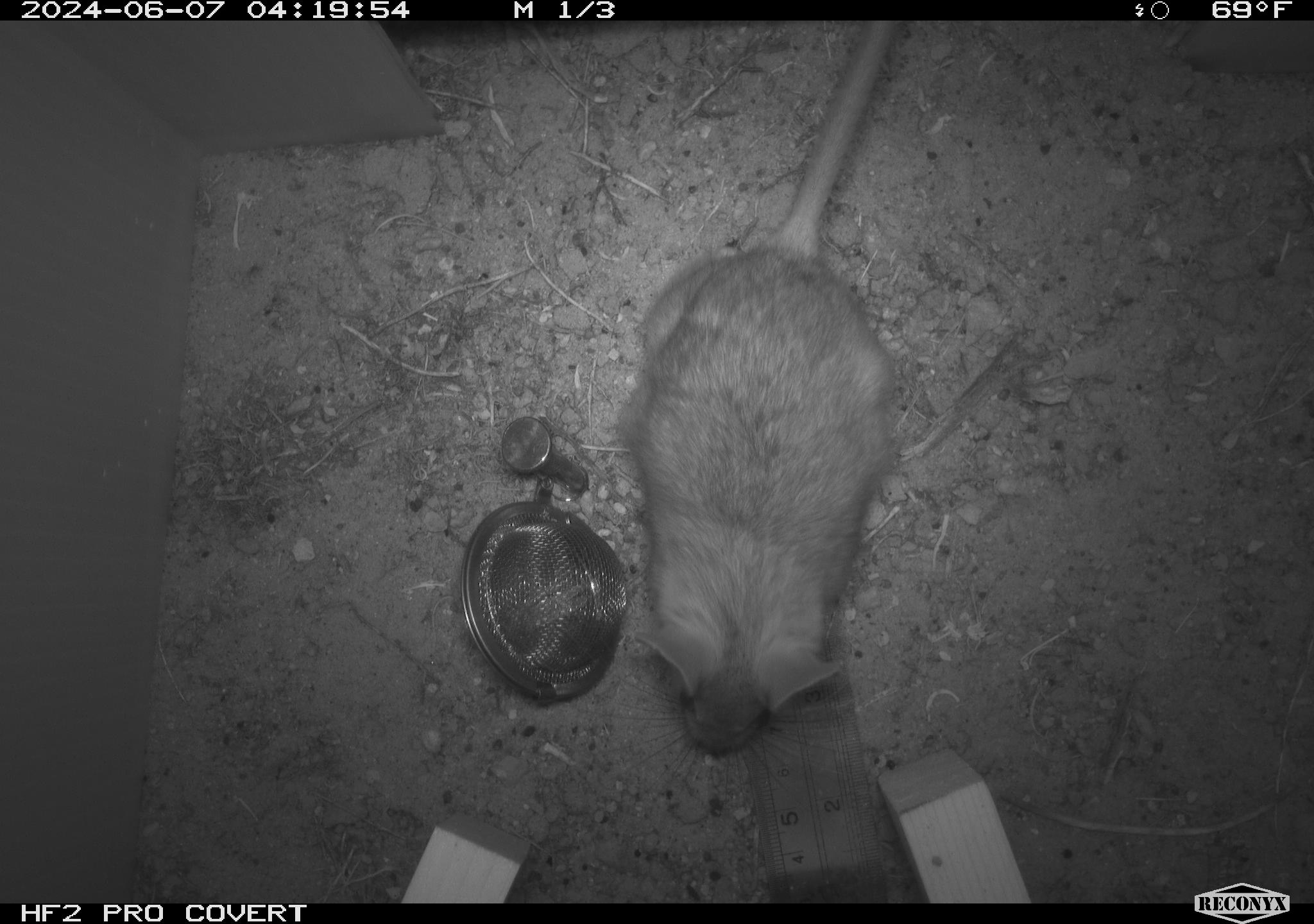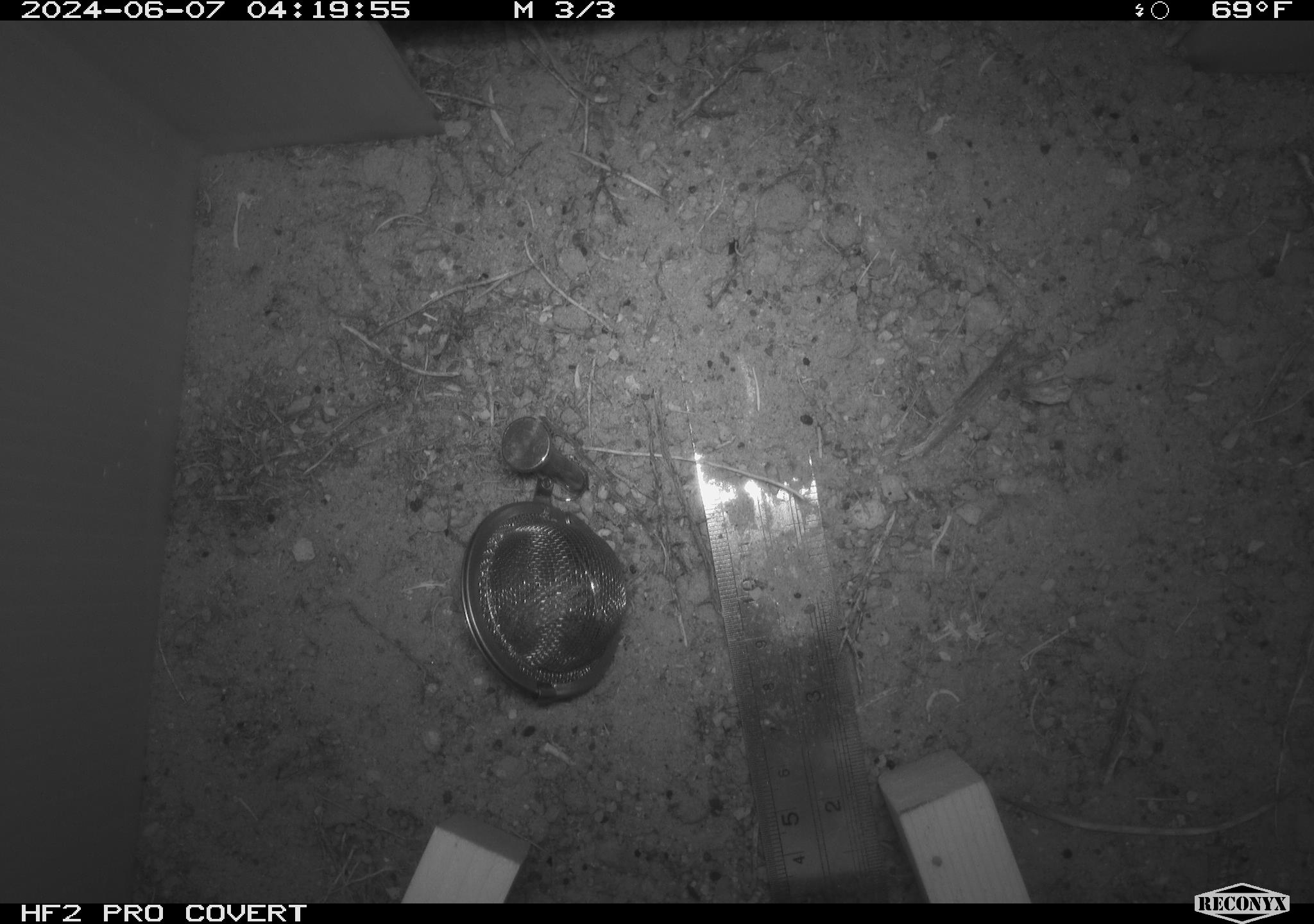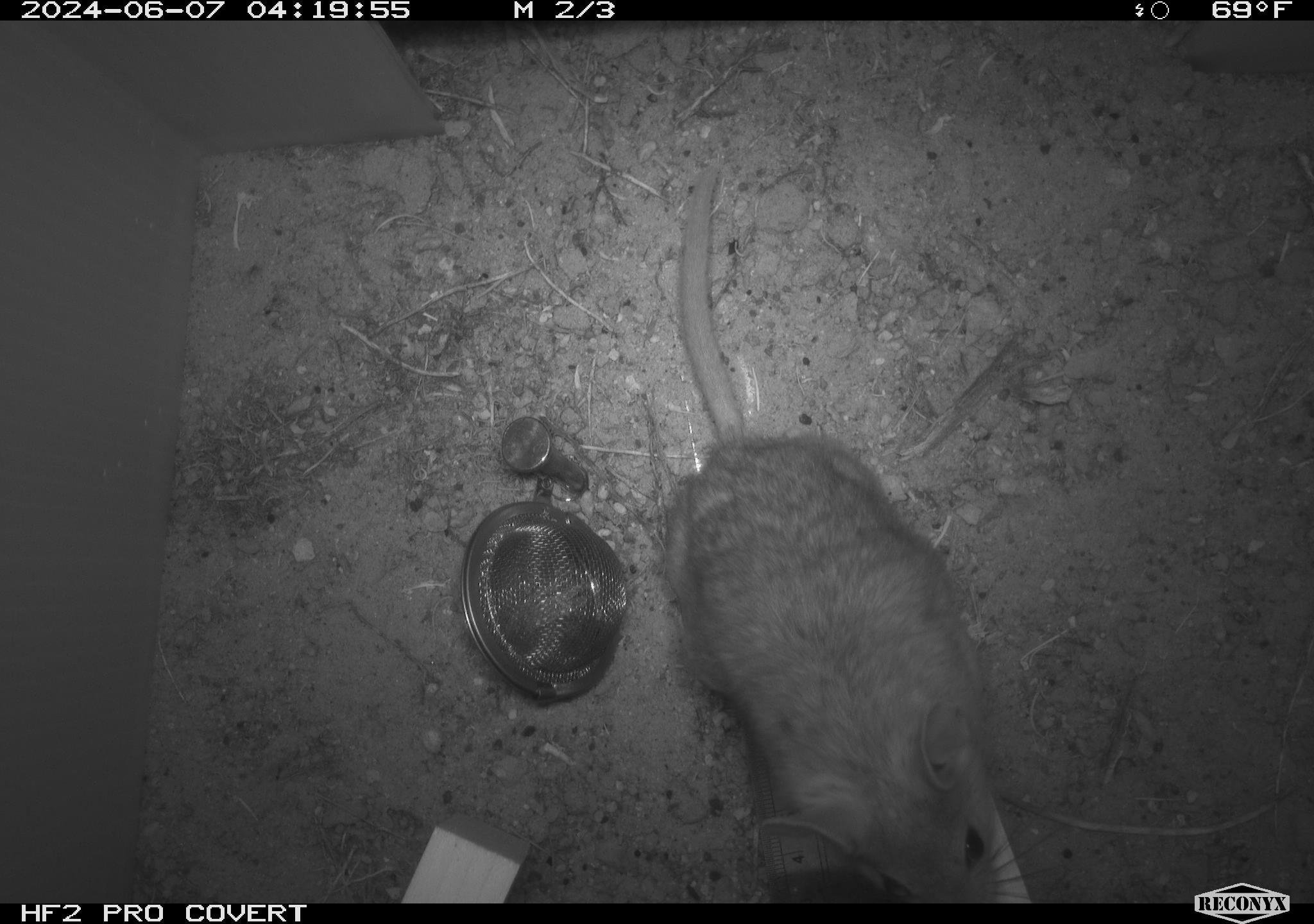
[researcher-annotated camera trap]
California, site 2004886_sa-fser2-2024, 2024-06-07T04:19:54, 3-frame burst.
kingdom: Animalia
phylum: Chordata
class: Mammalia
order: Rodentia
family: Cricetidae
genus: Neotoma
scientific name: Neotoma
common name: pack rat or woodrat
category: neotoma species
Neotoma species (pack rat or woodrat) (Neotoma).